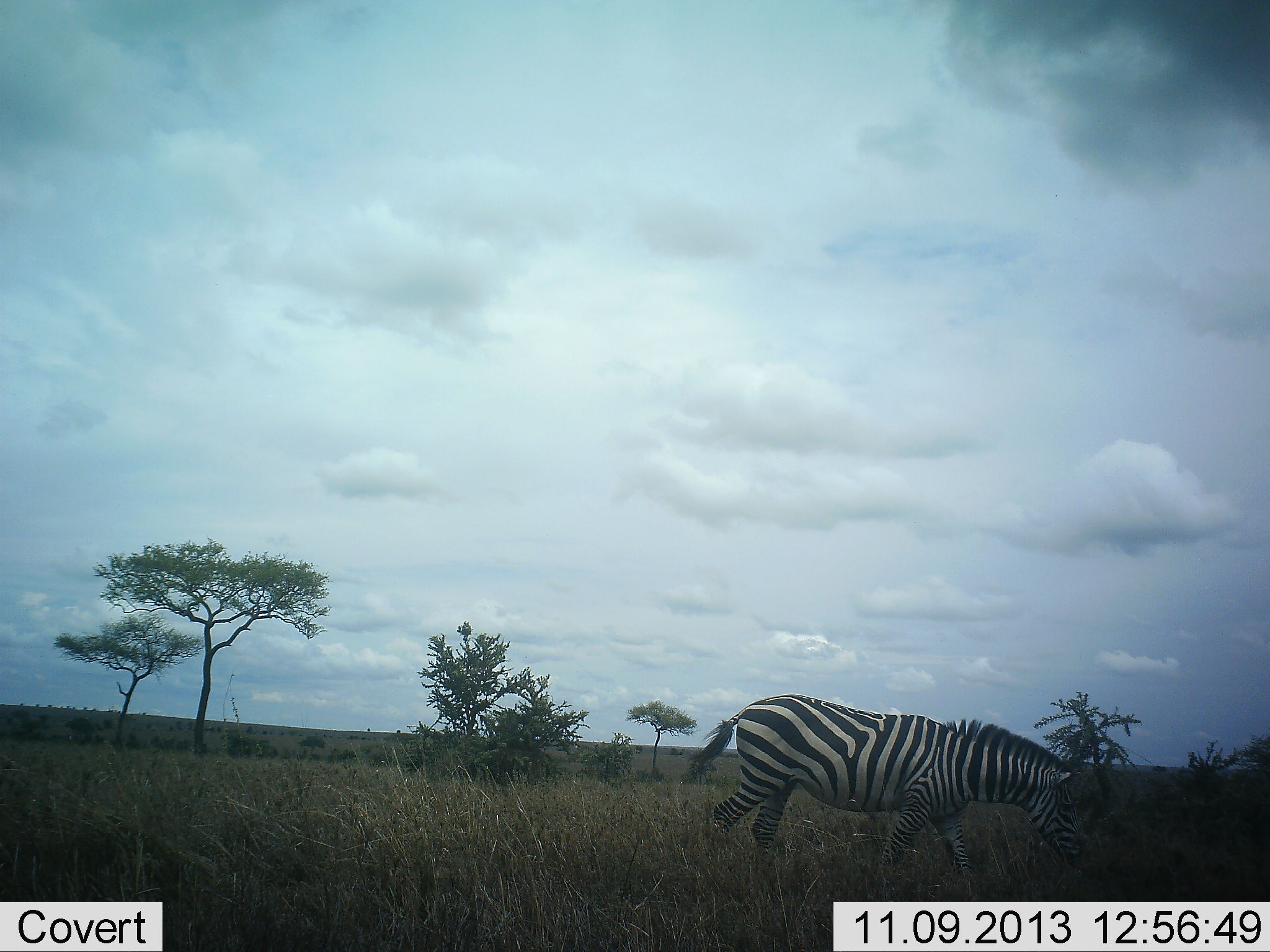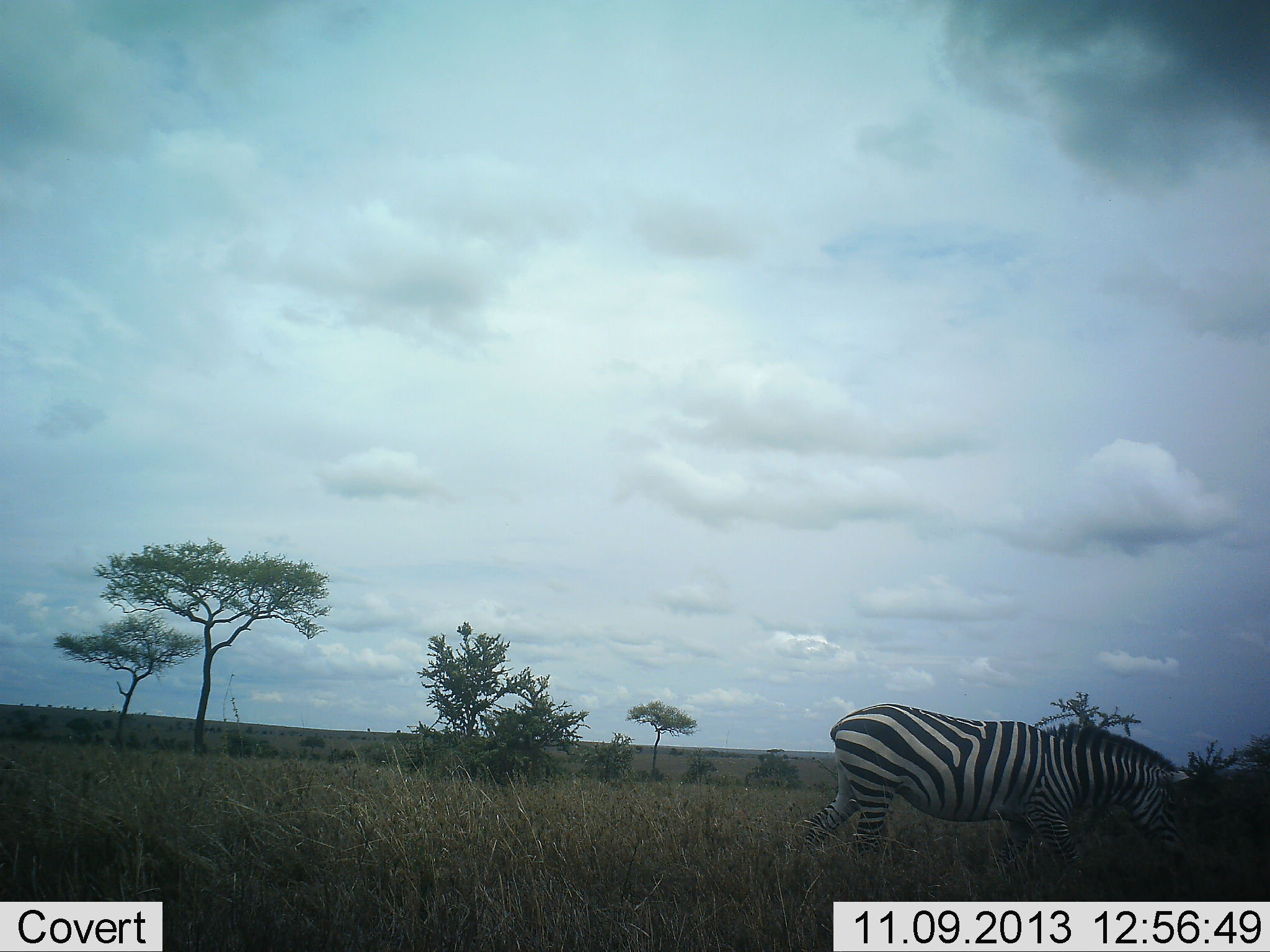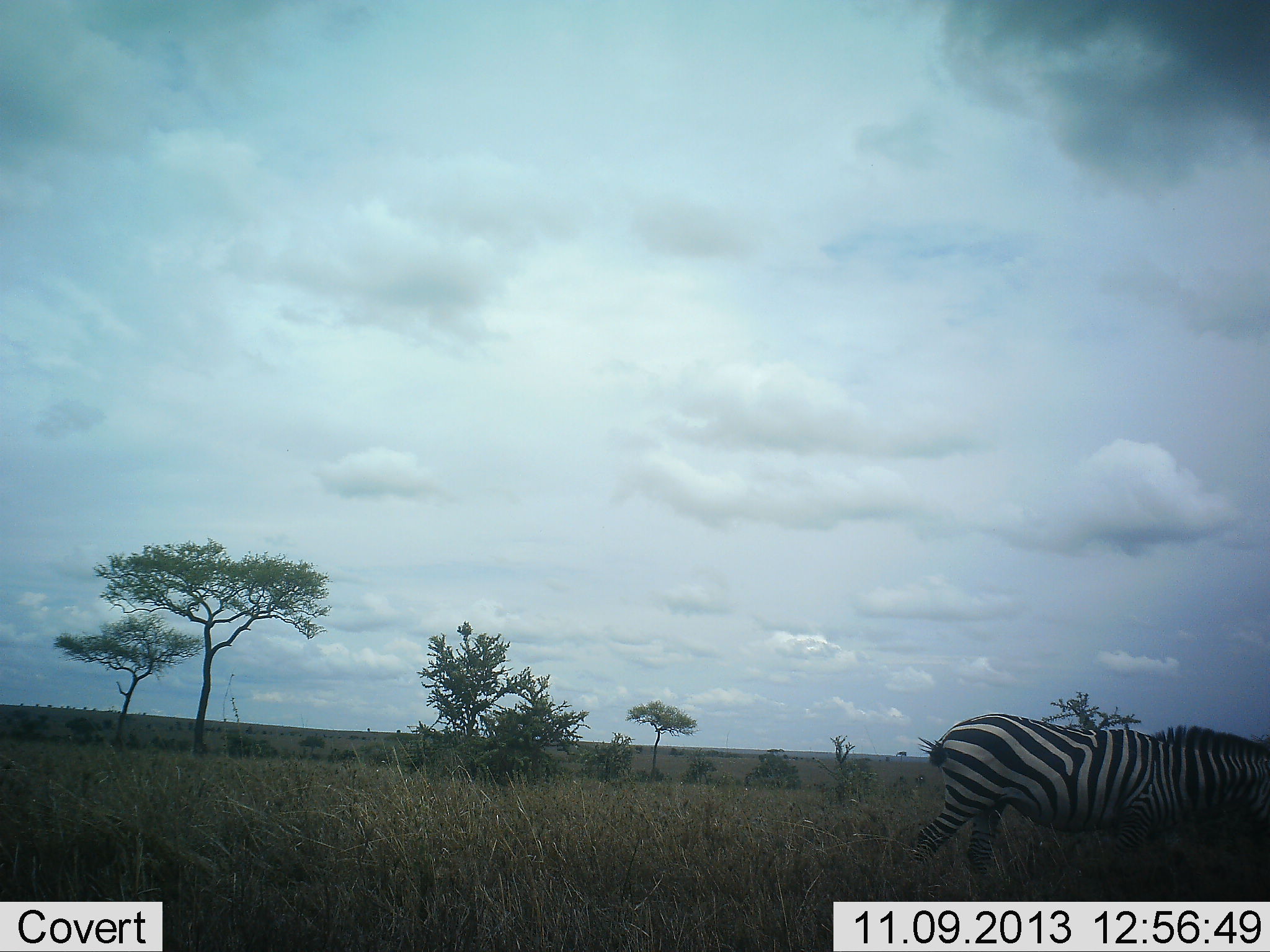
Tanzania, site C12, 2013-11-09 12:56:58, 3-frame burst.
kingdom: Animalia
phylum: Chordata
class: Mammalia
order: Perissodactyla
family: Equidae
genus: Equus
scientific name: Equus quagga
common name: plains zebra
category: zebra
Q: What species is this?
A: Zebra (plains zebra) (Equus quagga).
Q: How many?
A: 1.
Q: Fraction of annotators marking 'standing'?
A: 0%.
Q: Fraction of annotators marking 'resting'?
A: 0%.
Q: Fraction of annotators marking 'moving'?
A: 100%.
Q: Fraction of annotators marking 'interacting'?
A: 0%.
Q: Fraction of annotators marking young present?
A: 0%.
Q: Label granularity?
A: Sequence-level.